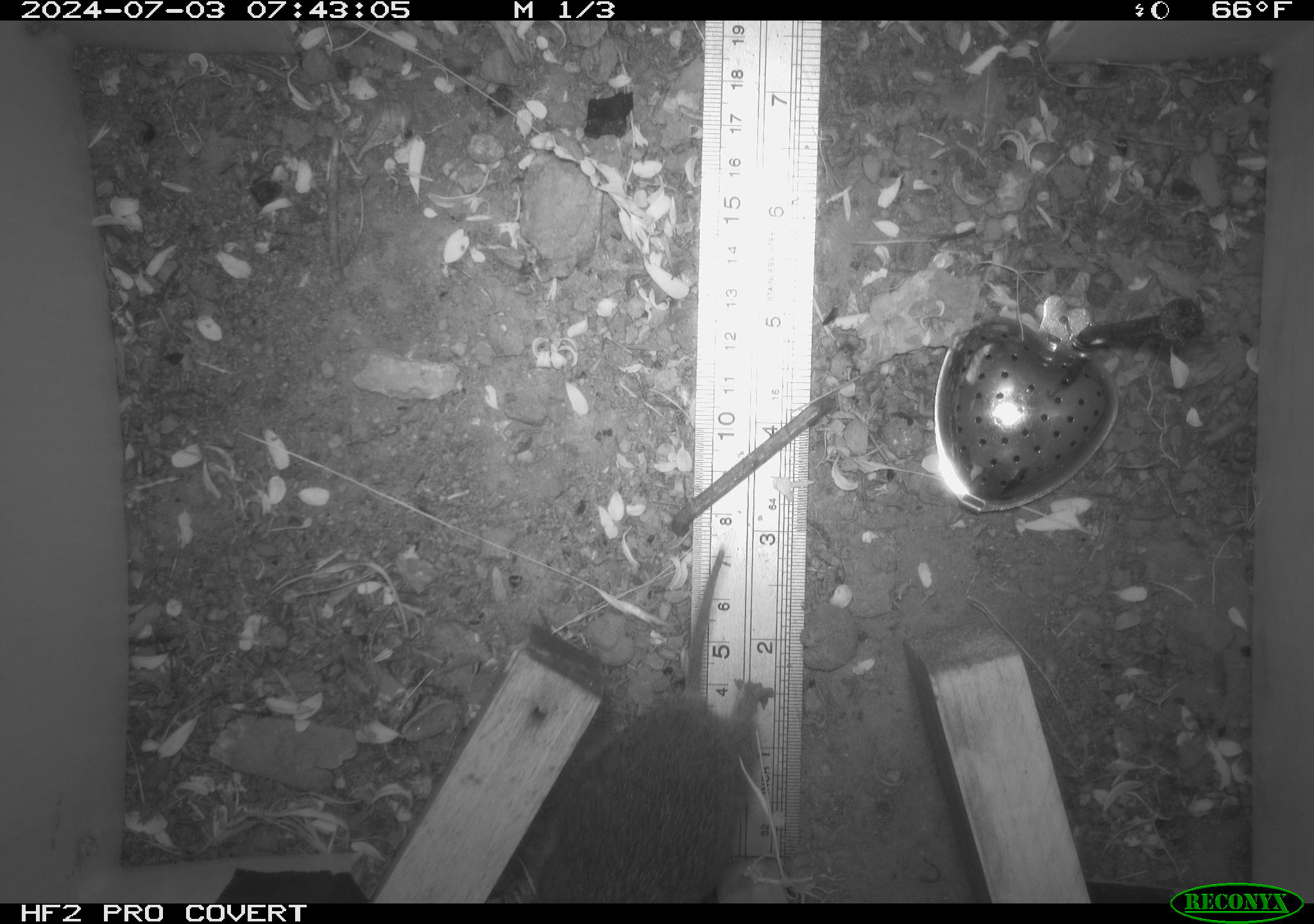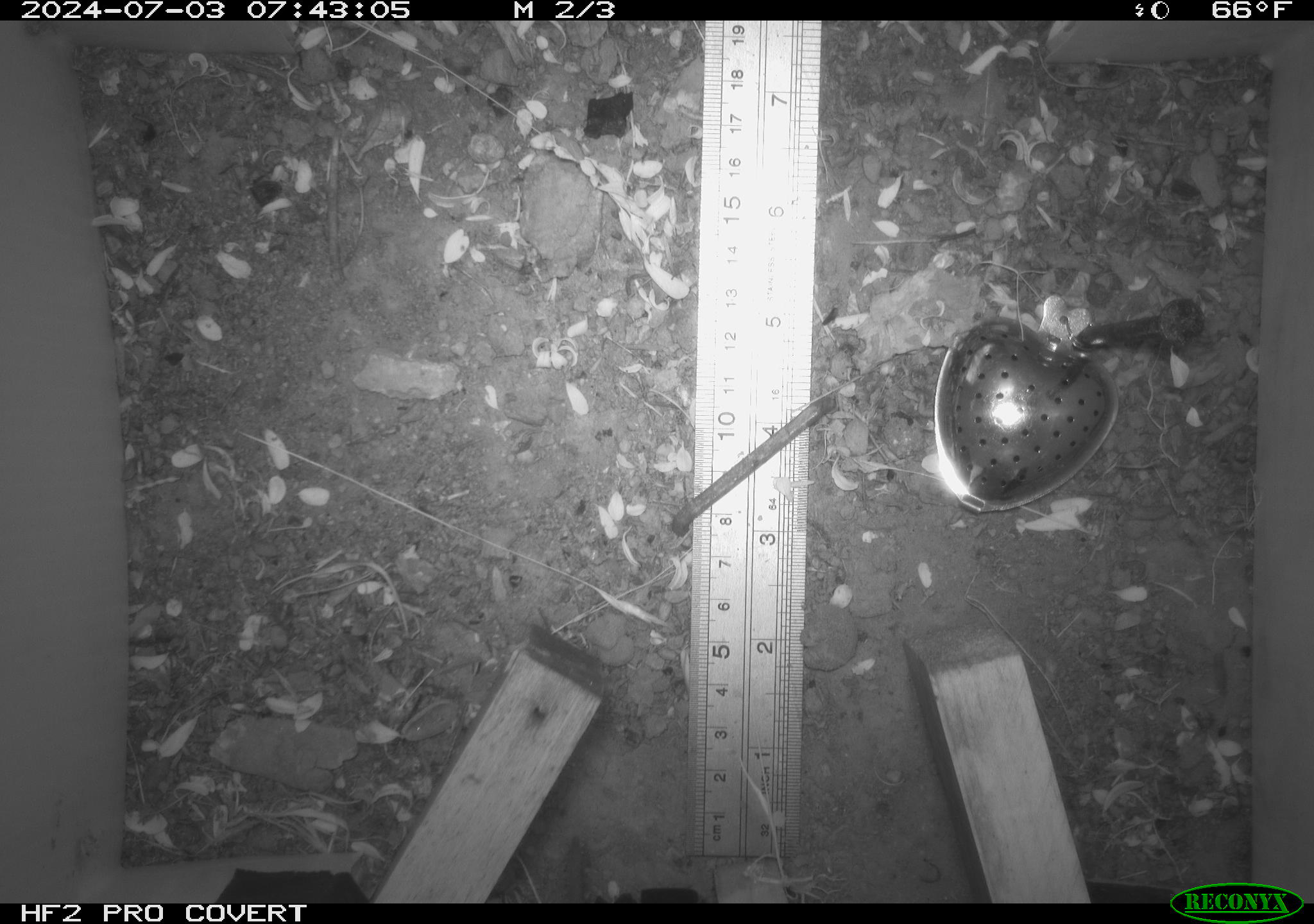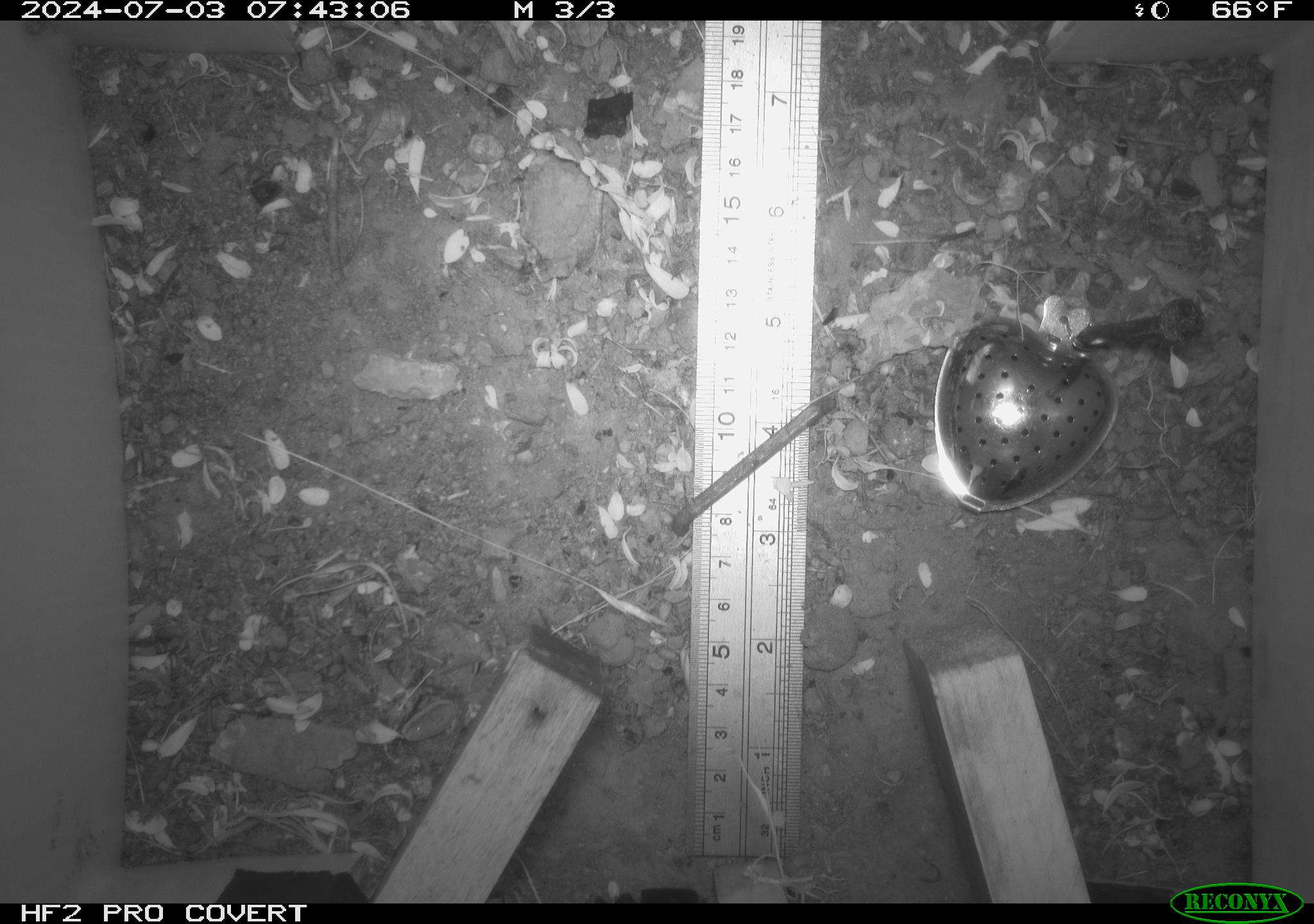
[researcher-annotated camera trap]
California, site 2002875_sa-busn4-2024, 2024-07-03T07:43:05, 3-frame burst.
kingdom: Animalia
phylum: Chordata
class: Mammalia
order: Rodentia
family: Cricetidae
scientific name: Arvicolinae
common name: voles, lemmings, and muskrats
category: arvicolinae subfamily